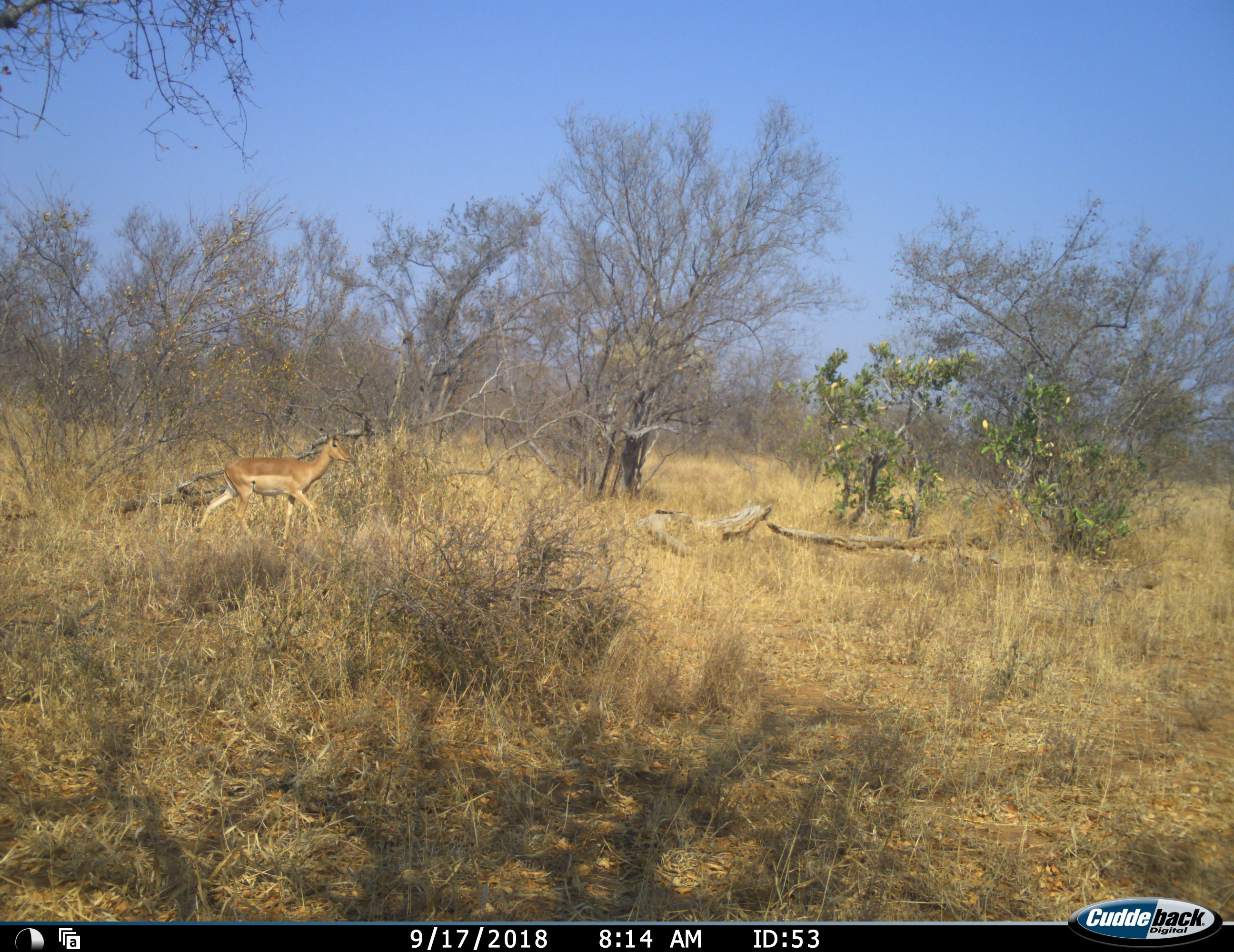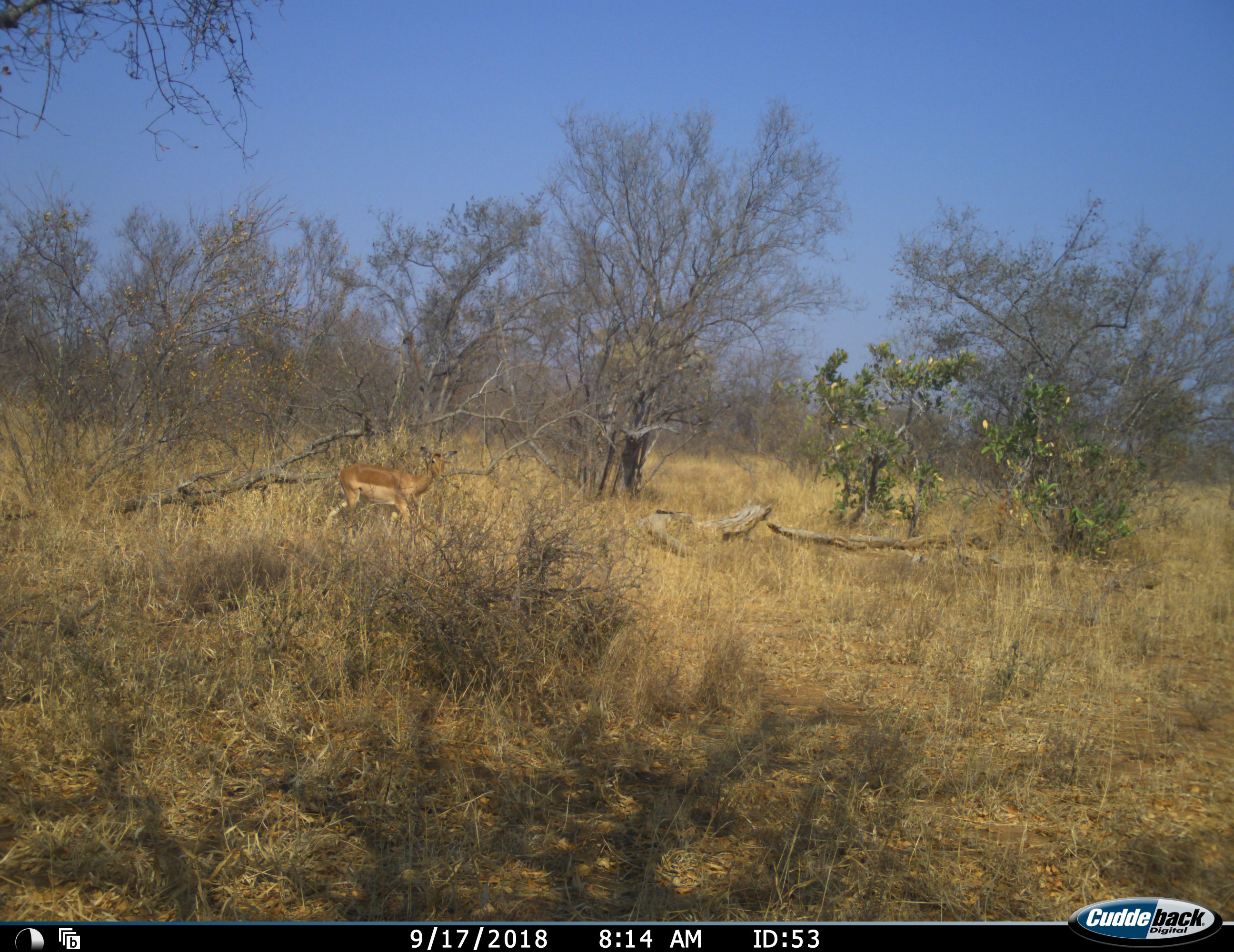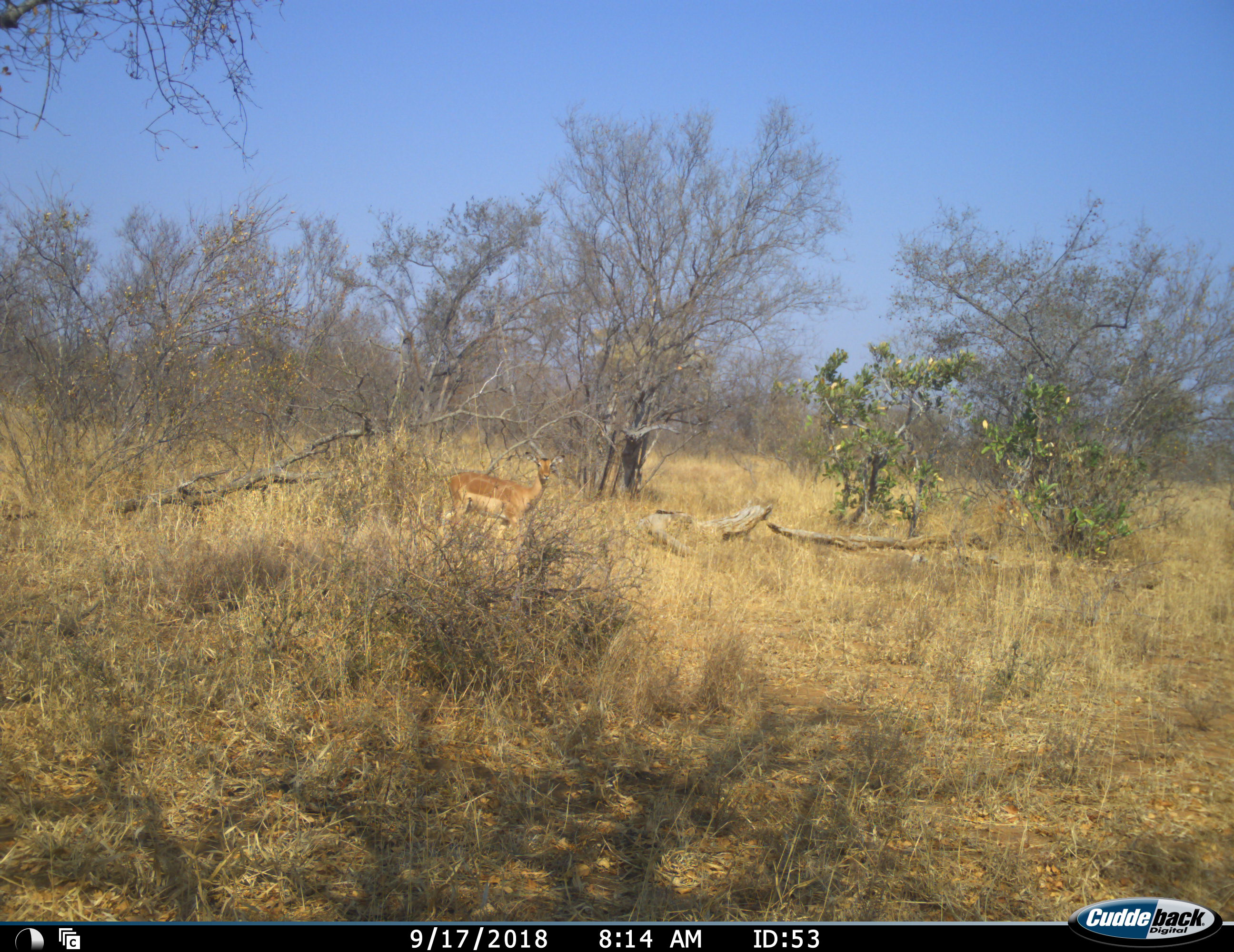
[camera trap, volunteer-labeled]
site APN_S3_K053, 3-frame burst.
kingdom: Animalia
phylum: Chordata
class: Mammalia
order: Artiodactyla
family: Bovidae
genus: Aepyceros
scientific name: Aepyceros melampus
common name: impala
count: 1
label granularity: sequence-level